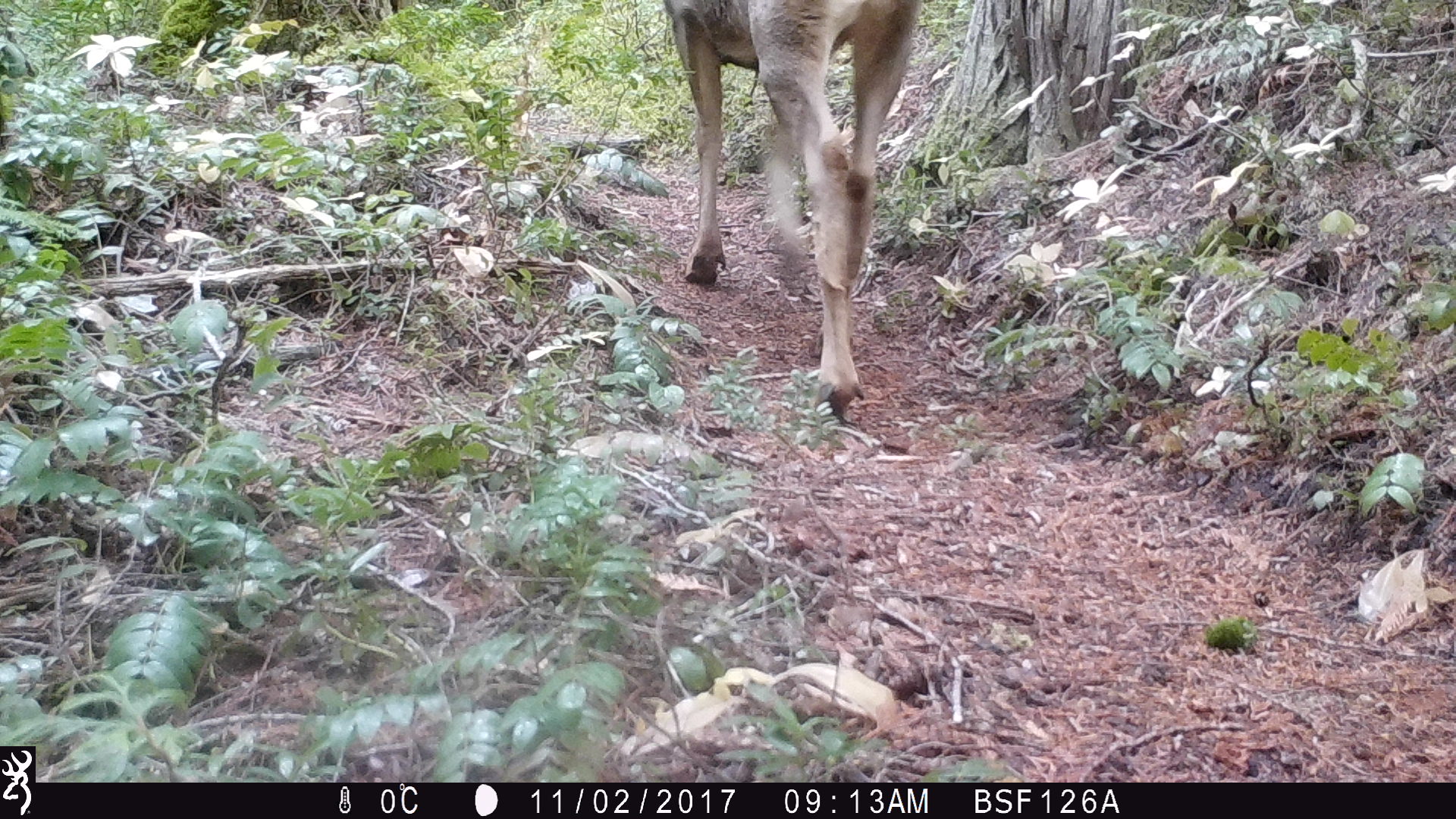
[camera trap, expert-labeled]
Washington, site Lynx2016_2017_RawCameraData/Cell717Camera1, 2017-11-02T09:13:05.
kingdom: Animalia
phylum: Chordata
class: Mammalia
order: Artiodactyla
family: Cervidae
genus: Alces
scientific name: Alces alces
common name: moose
Alces alces (moose). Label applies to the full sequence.